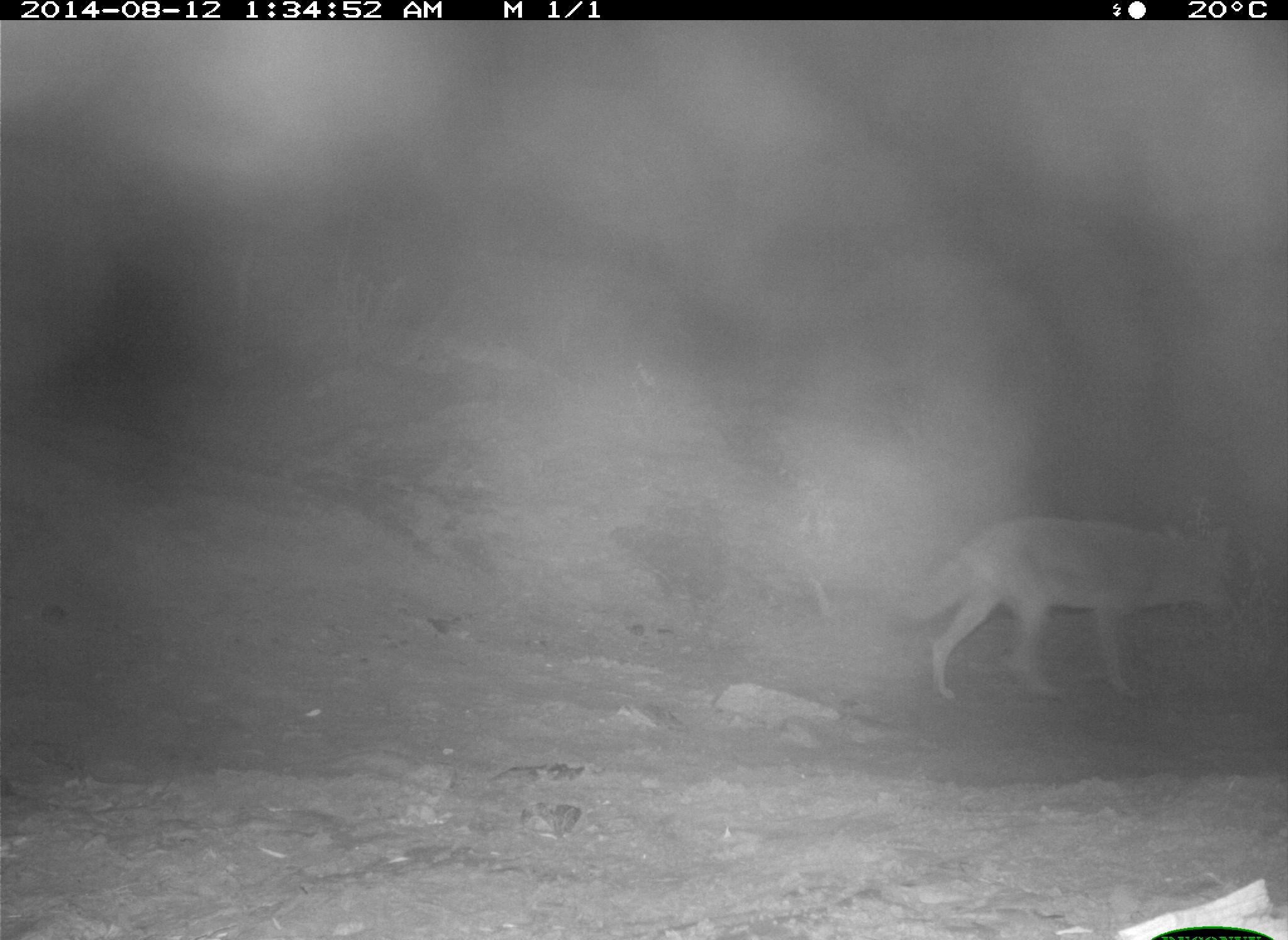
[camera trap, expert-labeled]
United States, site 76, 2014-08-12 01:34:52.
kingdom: Animalia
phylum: Chordata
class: Mammalia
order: Carnivora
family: Canidae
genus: Canis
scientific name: Canis latrans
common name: coyote